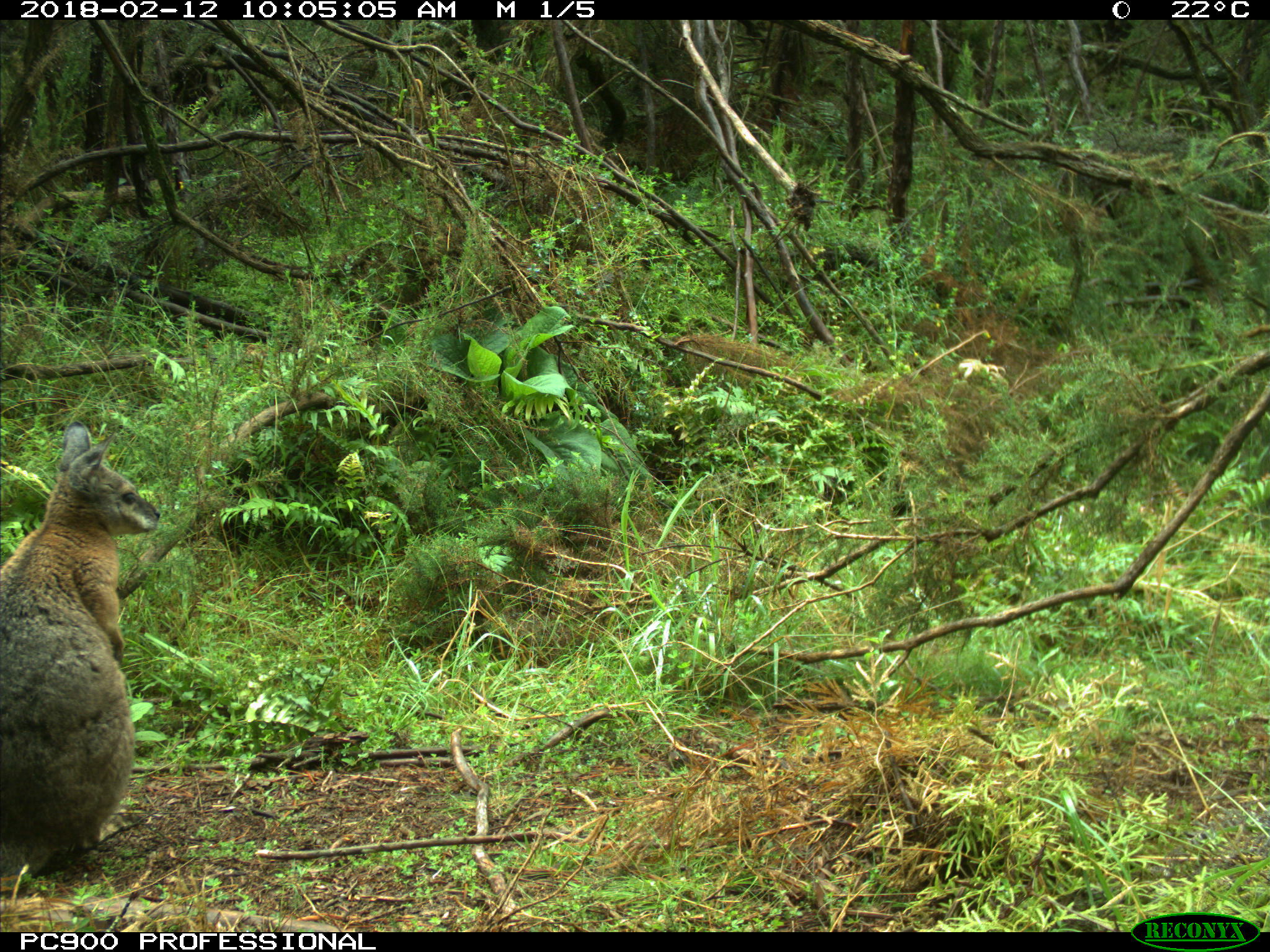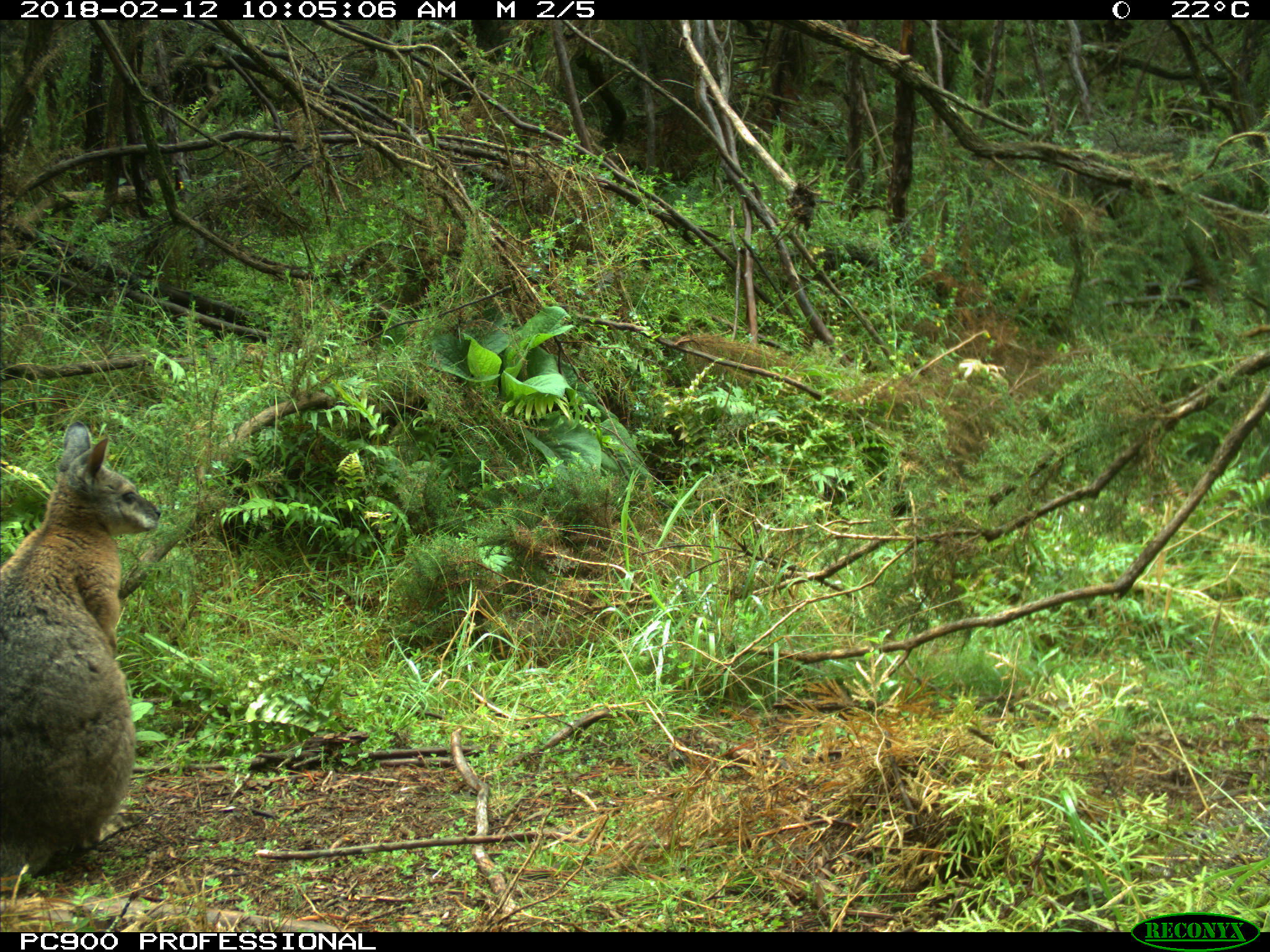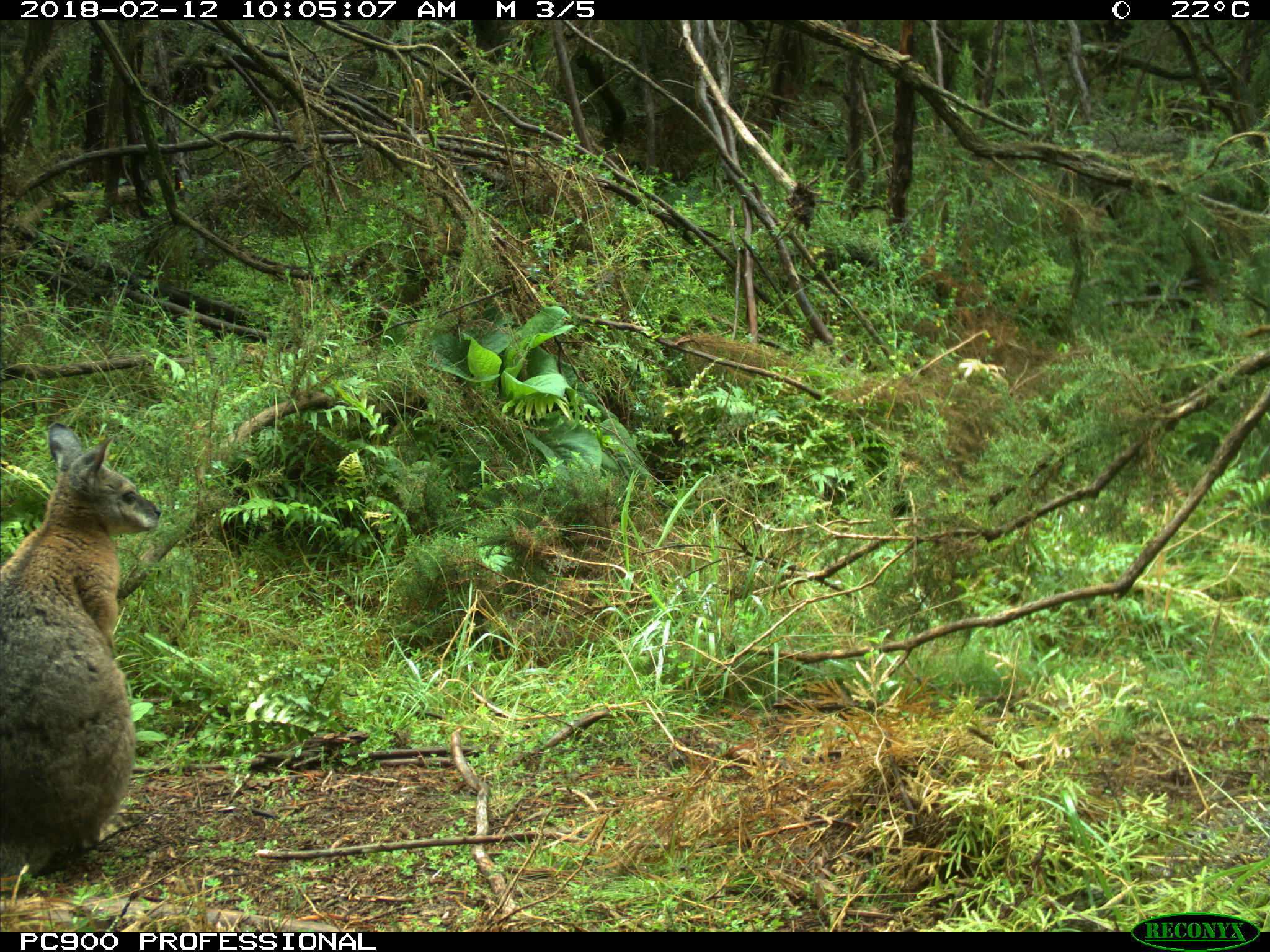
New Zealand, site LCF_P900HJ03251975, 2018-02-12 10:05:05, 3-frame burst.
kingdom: Animalia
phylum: Chordata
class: Mammalia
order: Diprotodontia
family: Macropodidae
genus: Notamacropus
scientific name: Notamacropus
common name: wallaby